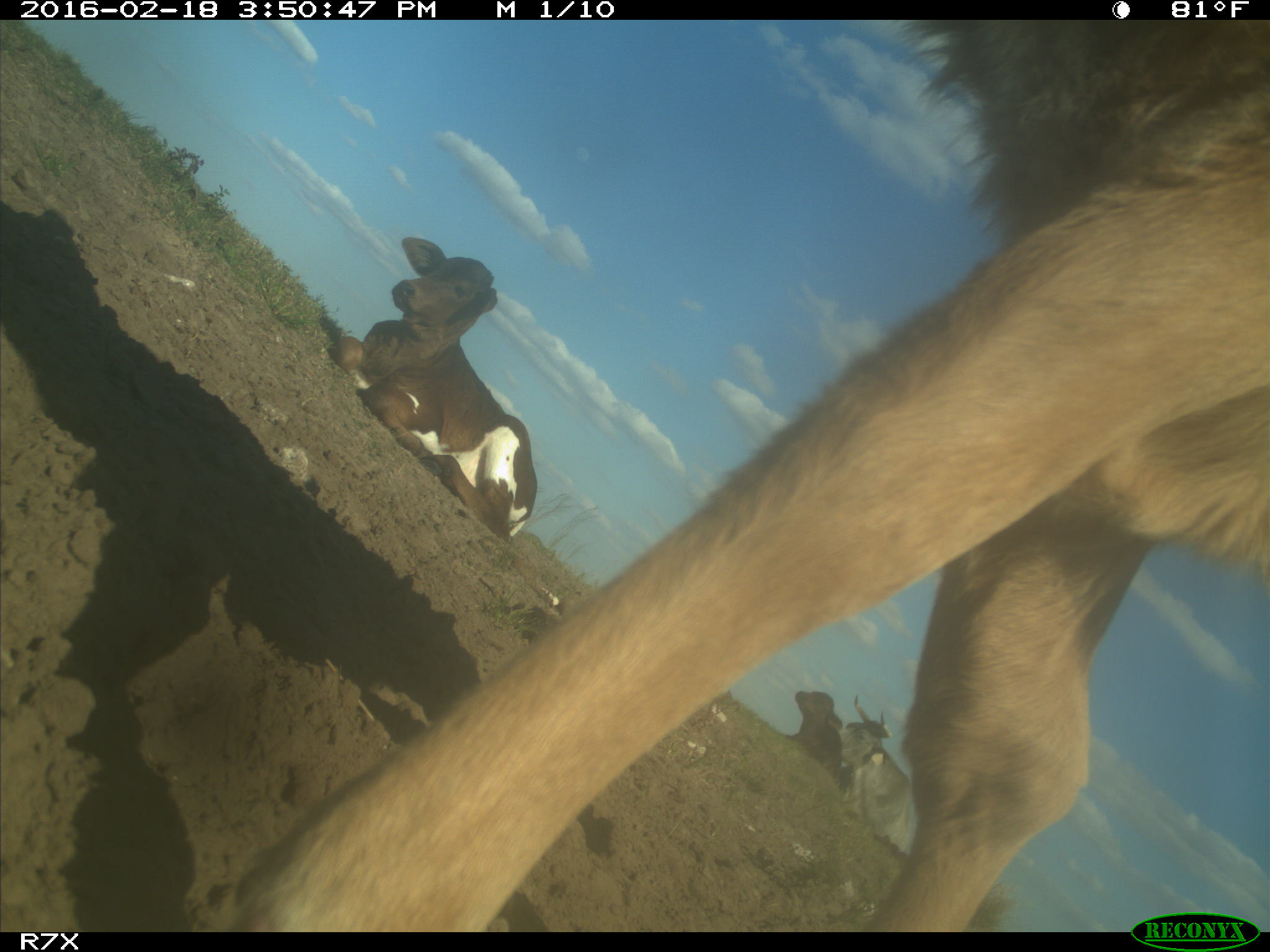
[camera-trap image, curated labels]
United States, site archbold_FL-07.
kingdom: Animalia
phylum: Chordata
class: Mammalia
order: Artiodactyla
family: Bovidae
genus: Bos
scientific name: Bos taurus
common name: domestic cow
Bos taurus (domestic cow).